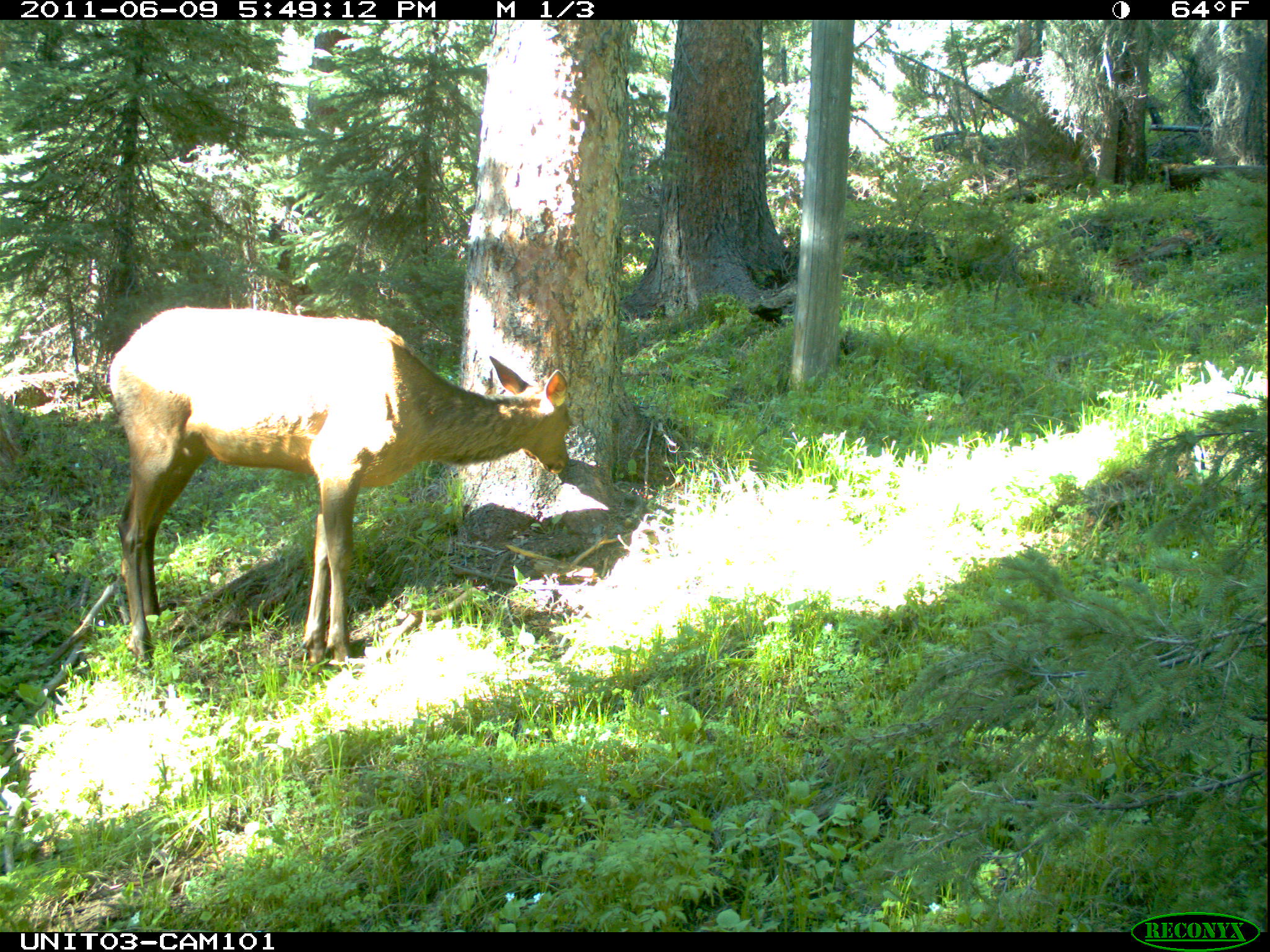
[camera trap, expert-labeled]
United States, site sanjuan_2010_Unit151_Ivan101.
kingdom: Animalia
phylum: Chordata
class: Mammalia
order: Artiodactyla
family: Cervidae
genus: Cervus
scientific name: Cervus elaphus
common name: red deer